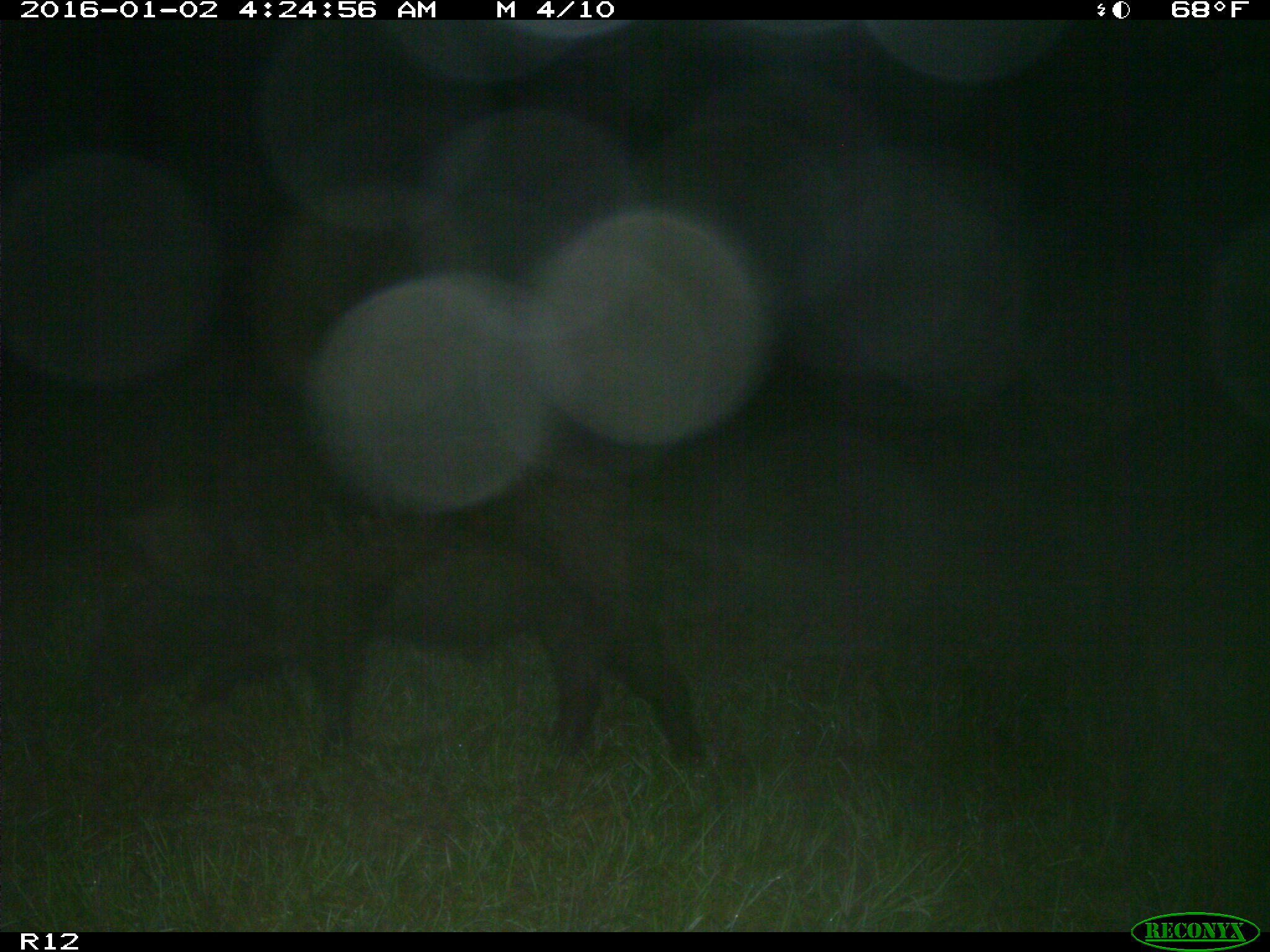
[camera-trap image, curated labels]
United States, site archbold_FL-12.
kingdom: Animalia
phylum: Chordata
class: Mammalia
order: Artiodactyla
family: Suidae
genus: Sus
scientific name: Sus scrofa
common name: wild boar